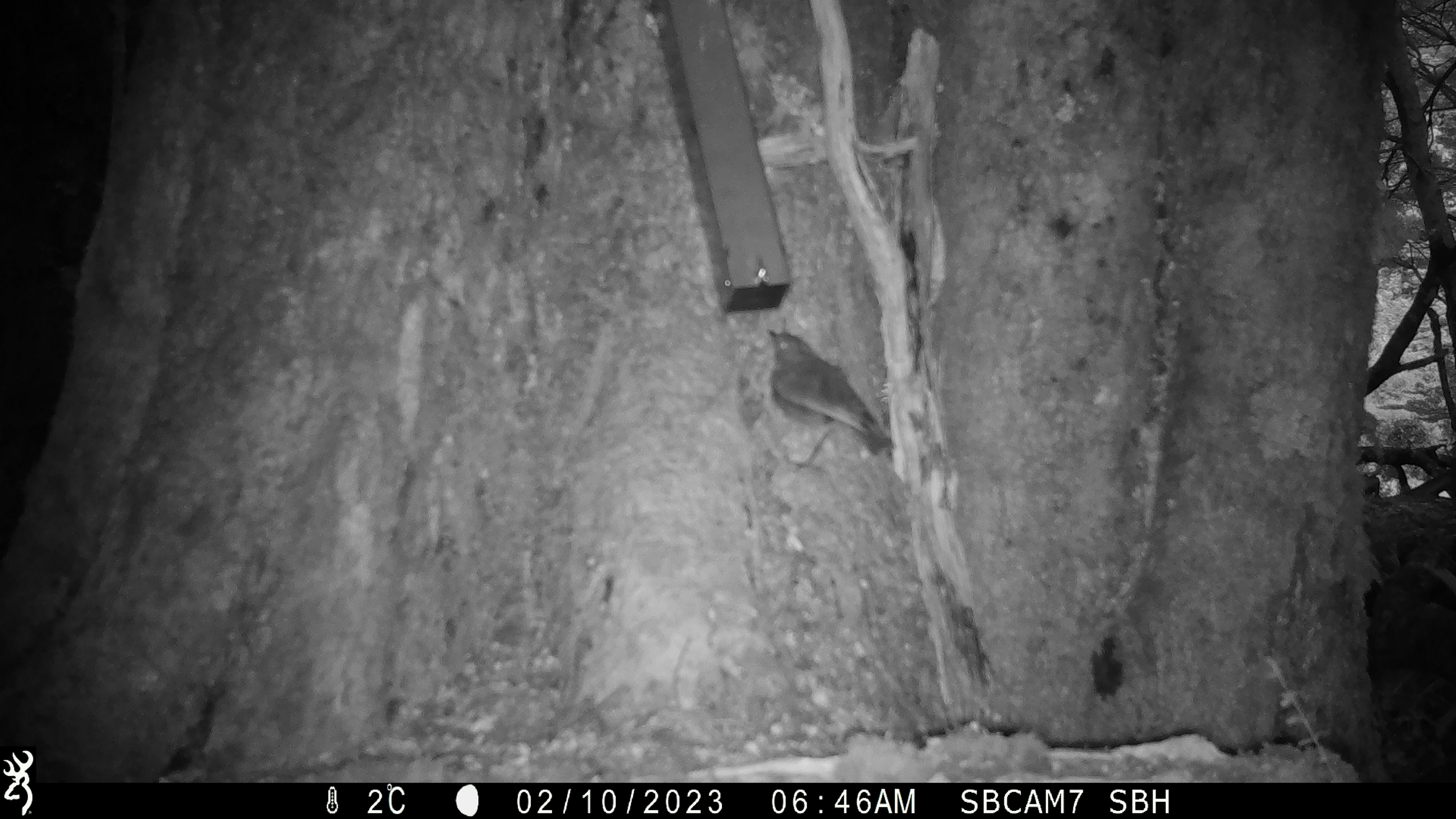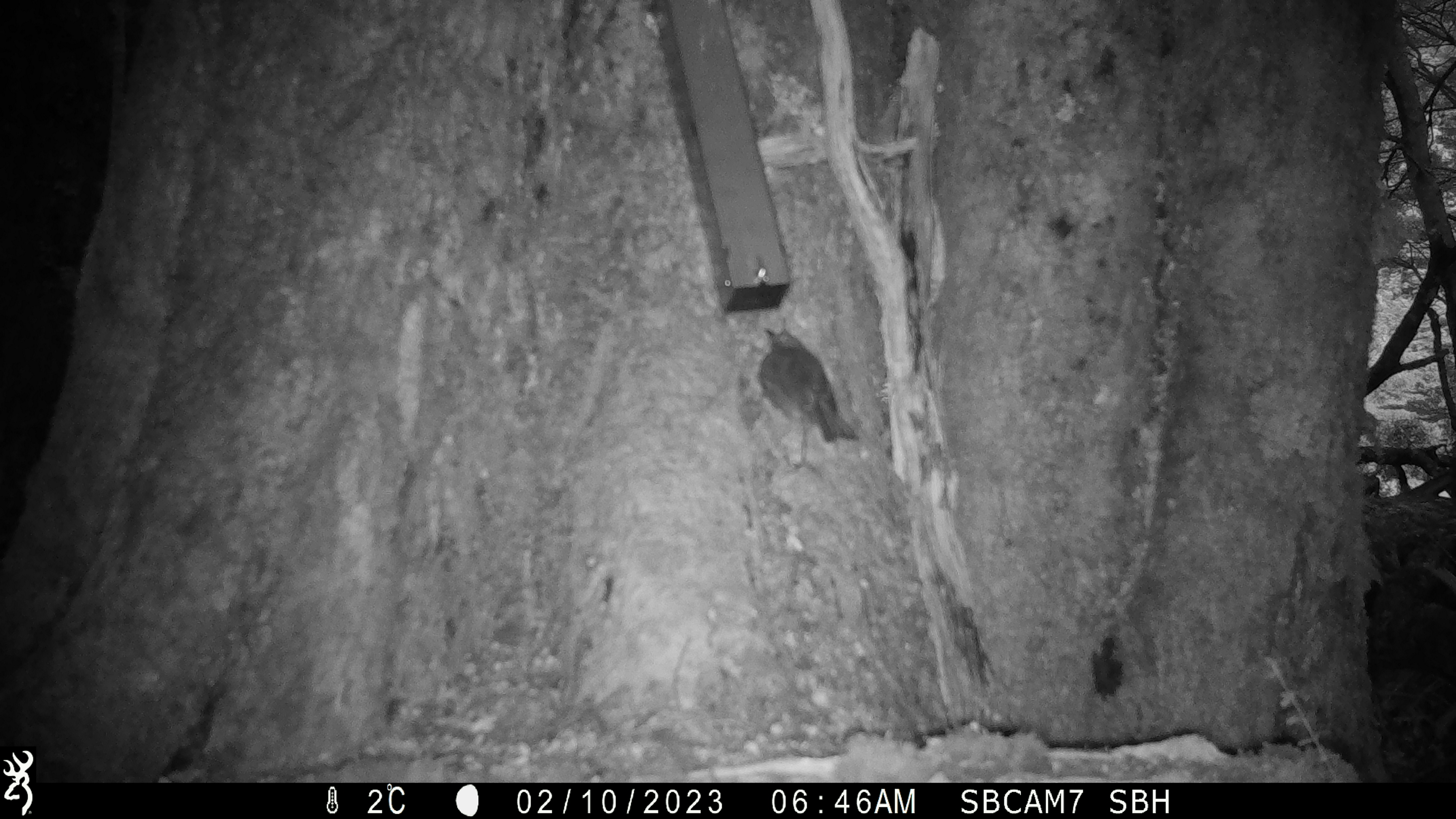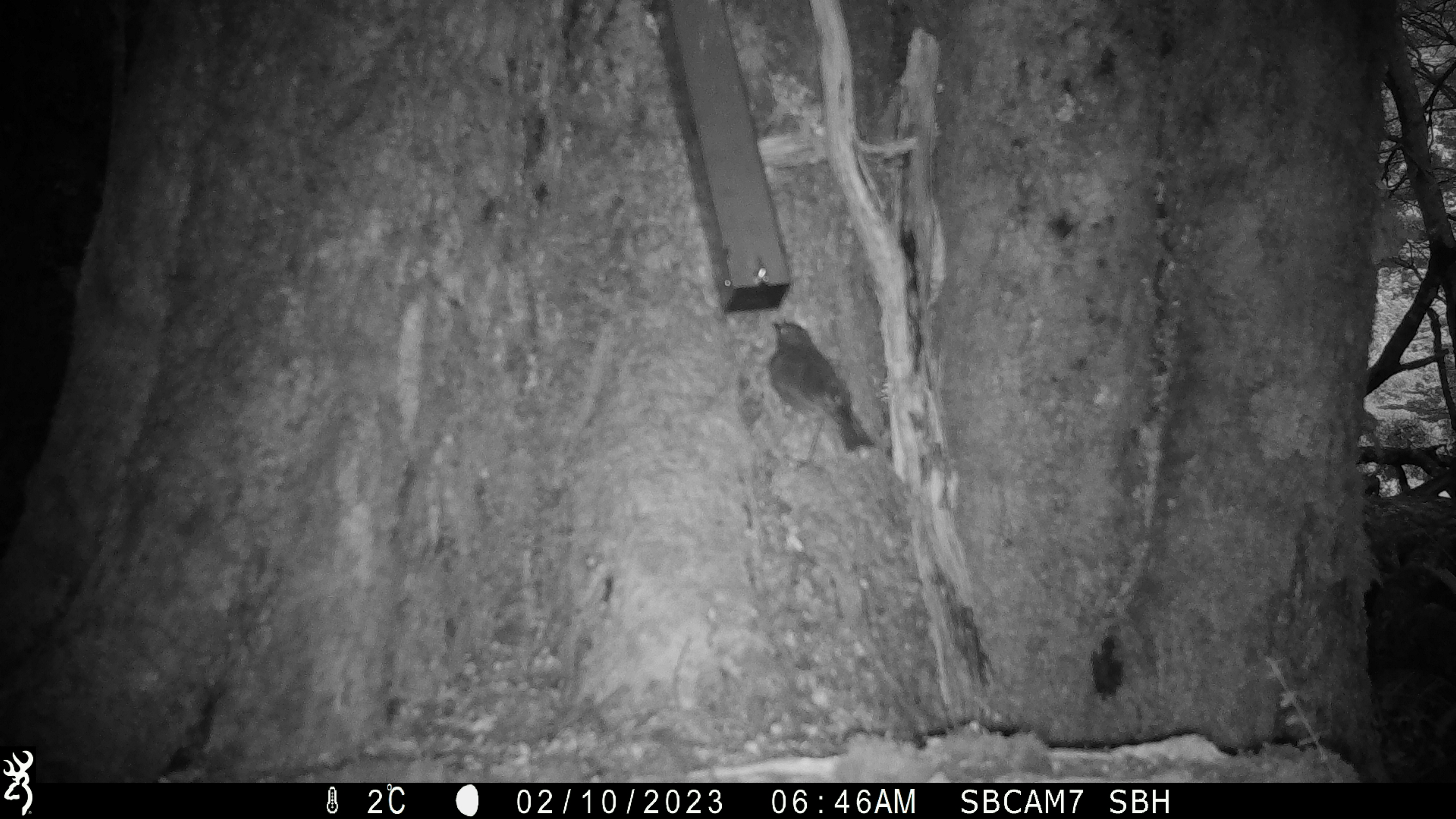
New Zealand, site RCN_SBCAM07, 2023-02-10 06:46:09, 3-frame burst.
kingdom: Animalia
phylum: Chordata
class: Aves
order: Passeriformes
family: Petroicidae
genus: Petroica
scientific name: Petroica australis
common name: new zealand robin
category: robin